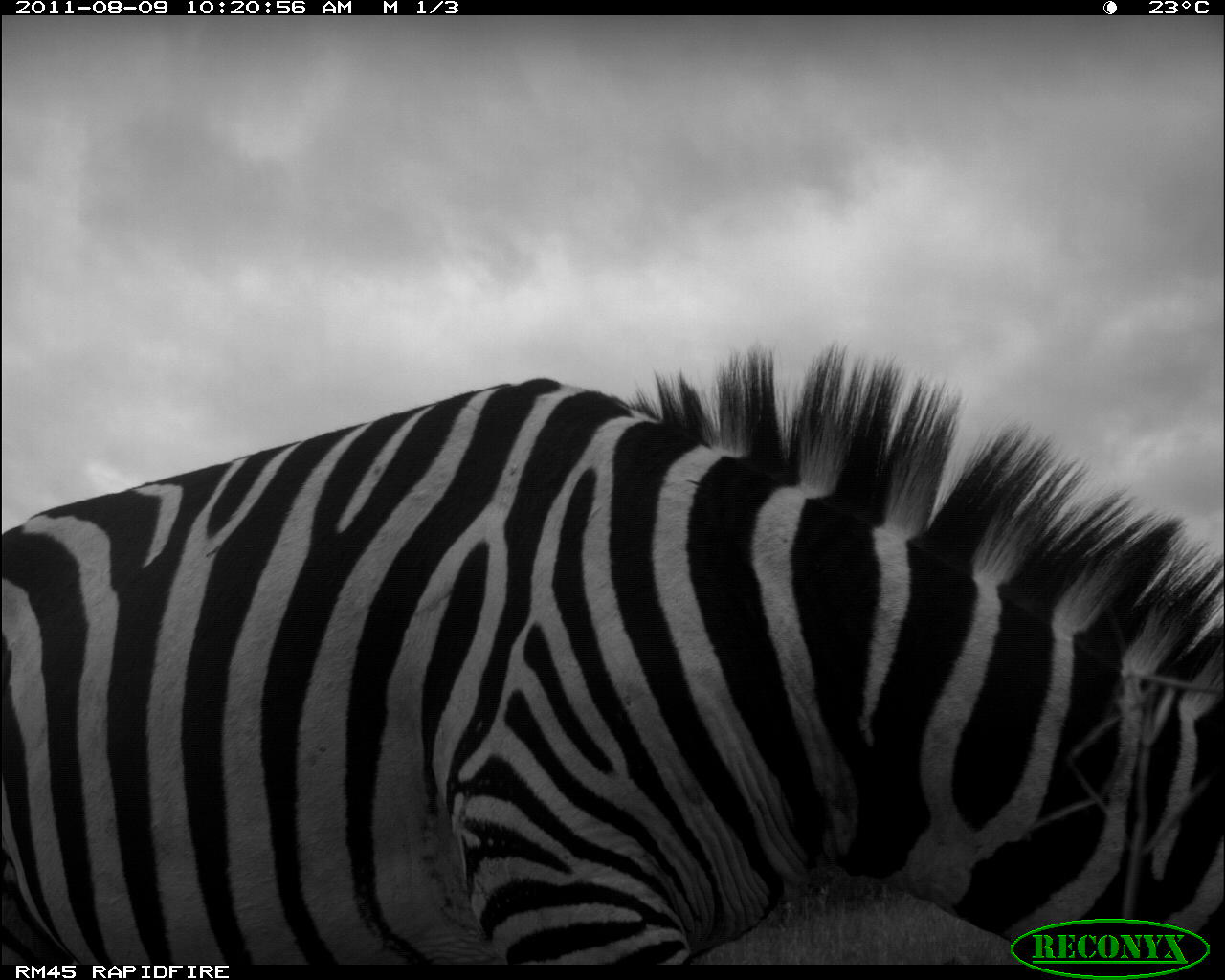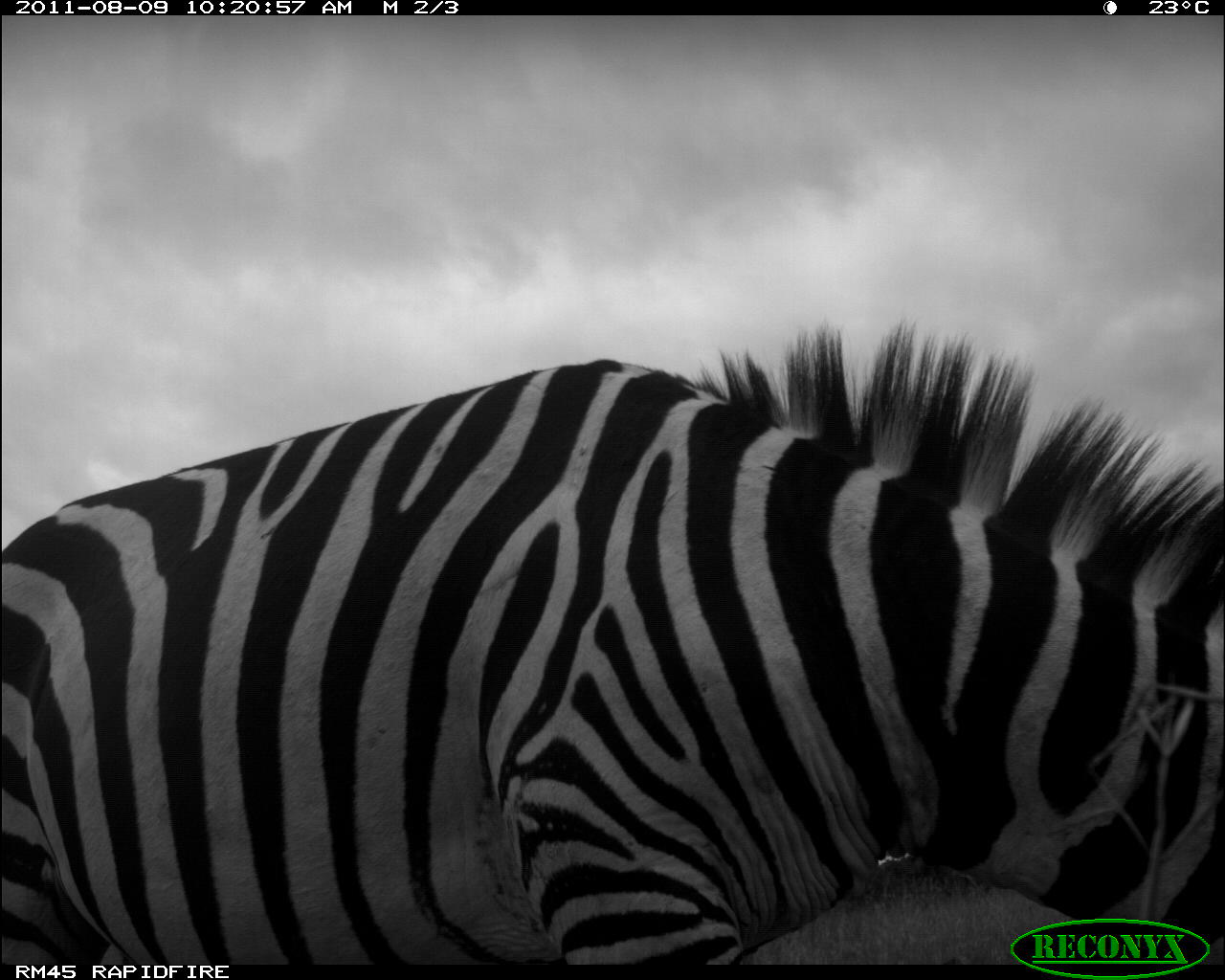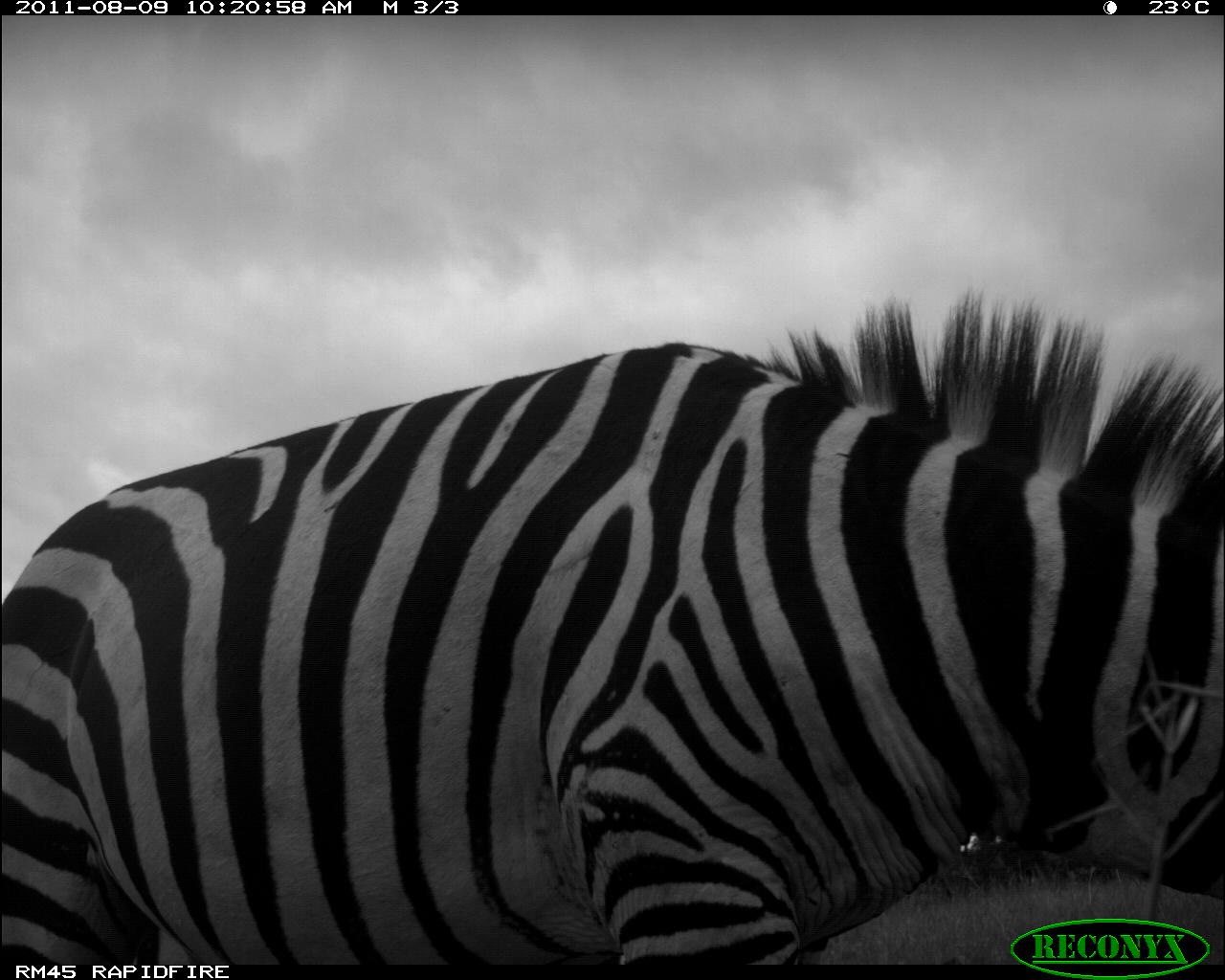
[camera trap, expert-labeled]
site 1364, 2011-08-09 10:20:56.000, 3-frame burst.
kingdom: Animalia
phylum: Chordata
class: Mammalia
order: Perissodactyla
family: Equidae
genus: Equus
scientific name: Equus quagga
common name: plains zebra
Equus quagga (plains zebra), count 1.